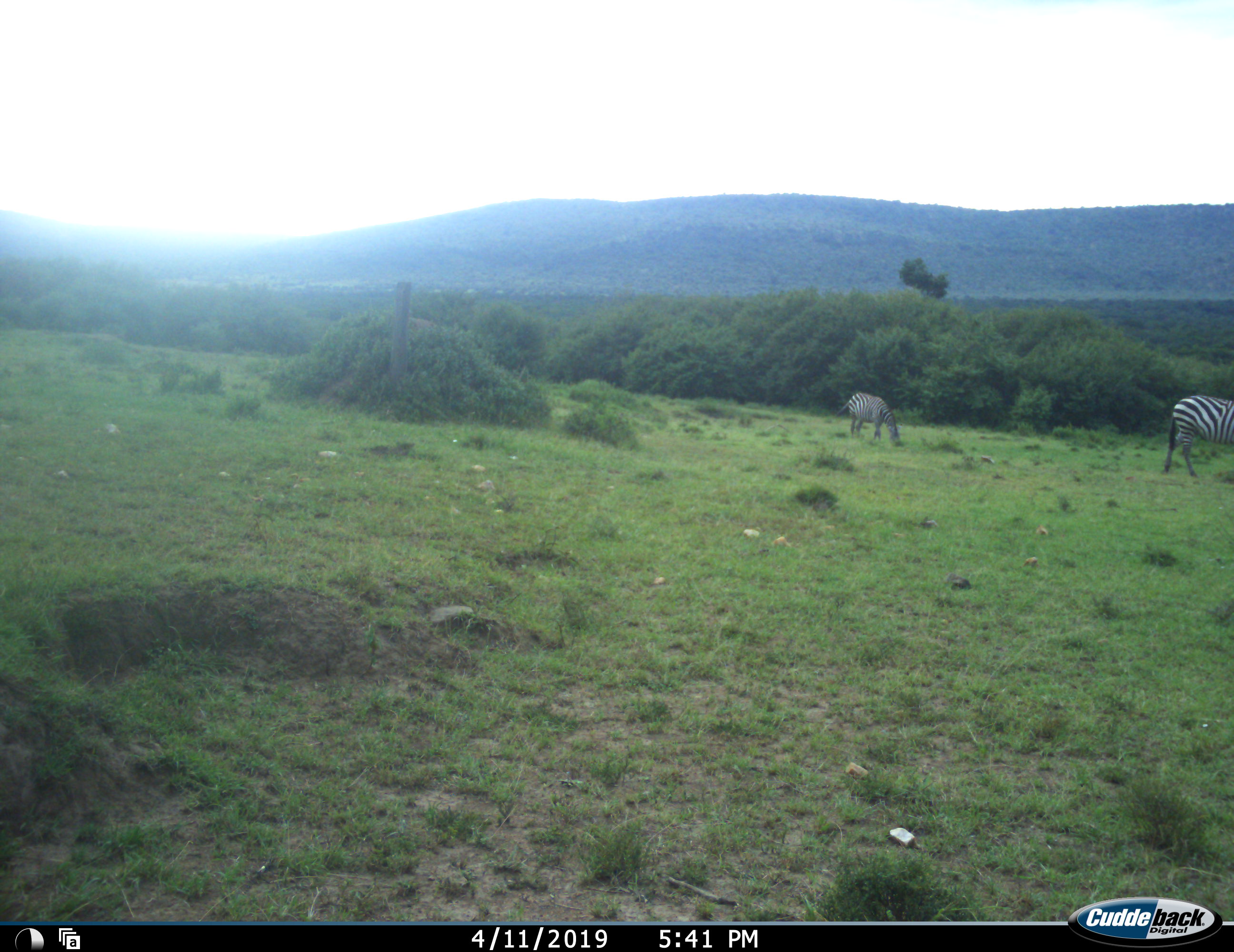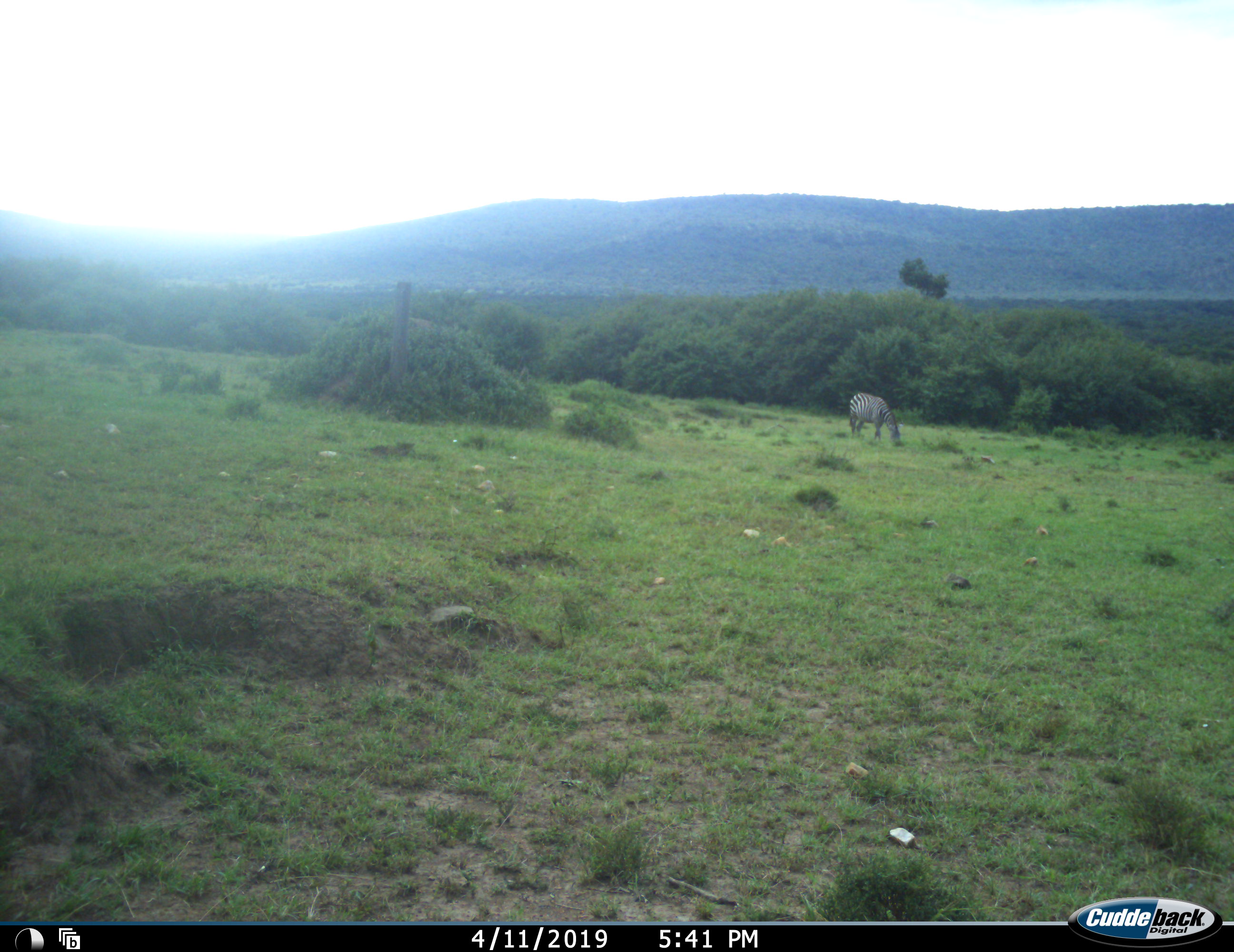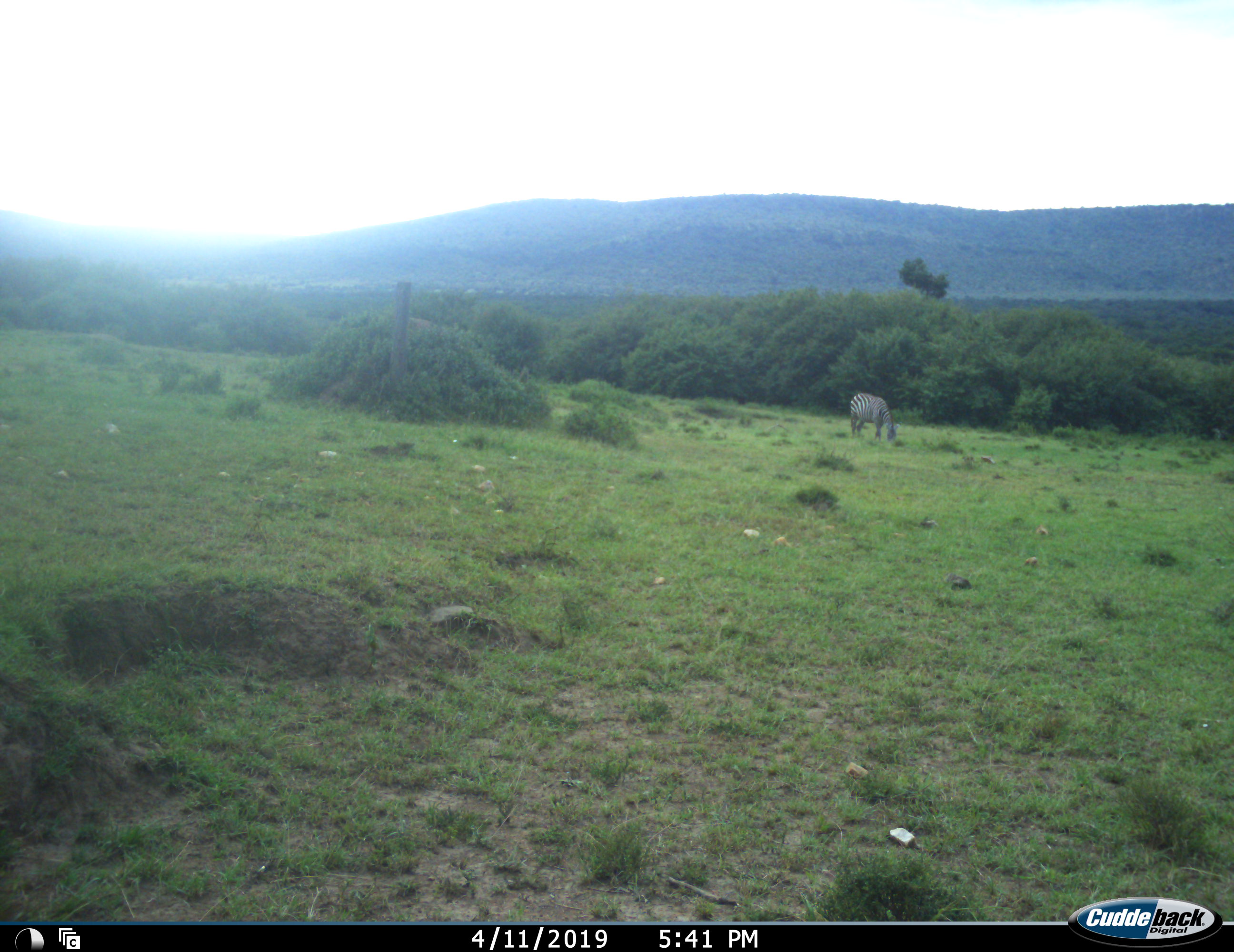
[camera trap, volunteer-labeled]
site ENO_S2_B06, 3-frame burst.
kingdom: Animalia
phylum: Chordata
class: Mammalia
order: Perissodactyla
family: Equidae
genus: Equus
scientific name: Equus quagga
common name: plains zebra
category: zebraplains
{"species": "zebraplains (plains zebra) (Equus quagga)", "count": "2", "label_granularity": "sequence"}